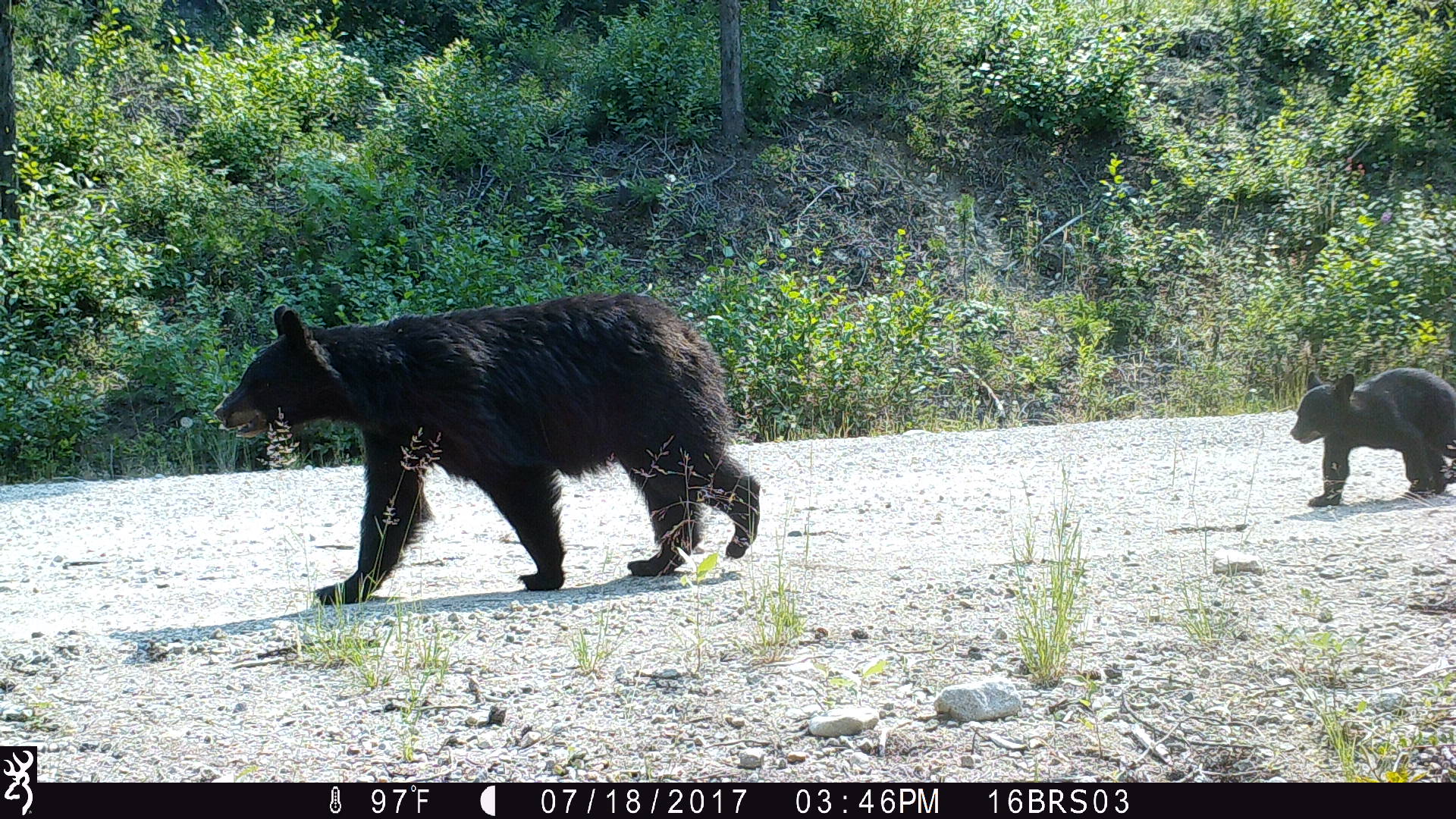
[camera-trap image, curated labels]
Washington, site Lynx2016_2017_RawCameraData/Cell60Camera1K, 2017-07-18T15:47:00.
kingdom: Animalia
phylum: Chordata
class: Mammalia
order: Carnivora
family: Ursidae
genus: Ursus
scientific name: Ursus americanus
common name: american black bear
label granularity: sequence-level